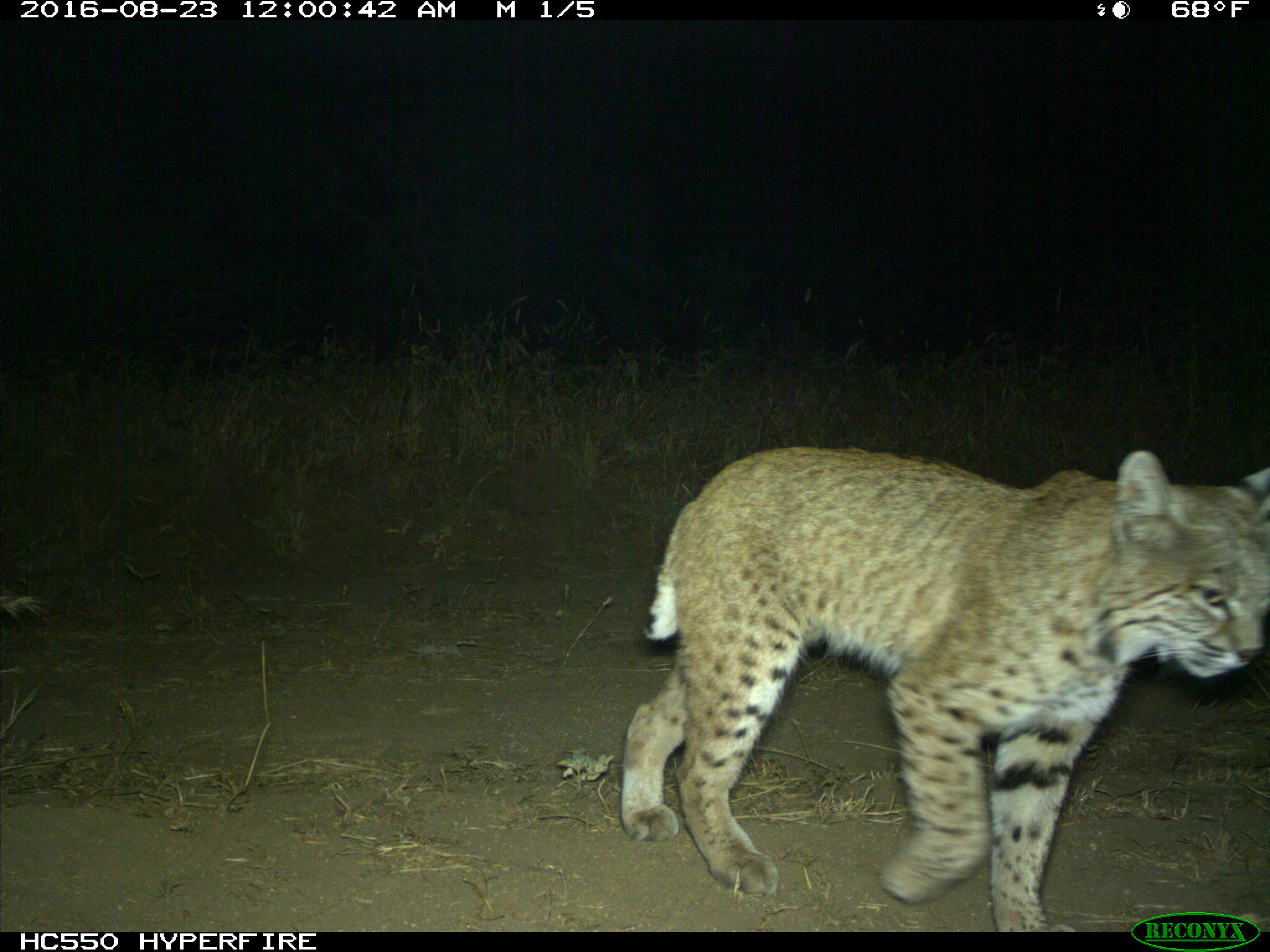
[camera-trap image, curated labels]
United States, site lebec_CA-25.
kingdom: Animalia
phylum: Chordata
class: Mammalia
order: Carnivora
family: Felidae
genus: Lynx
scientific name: Lynx rufus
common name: bobcat